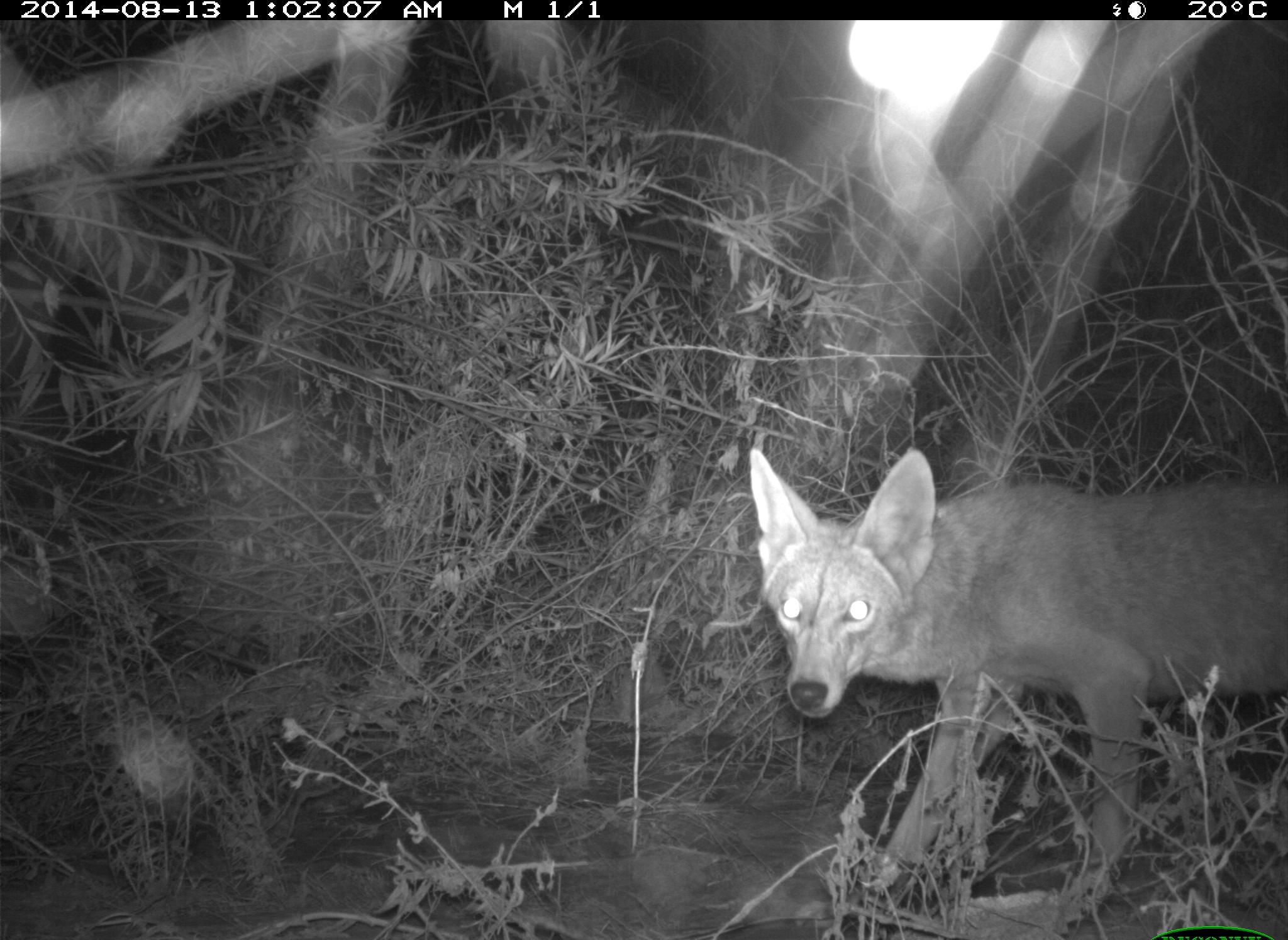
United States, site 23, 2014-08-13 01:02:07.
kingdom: Animalia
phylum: Chordata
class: Mammalia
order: Carnivora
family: Canidae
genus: Canis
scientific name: Canis latrans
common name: coyote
Coyote (Canis latrans).